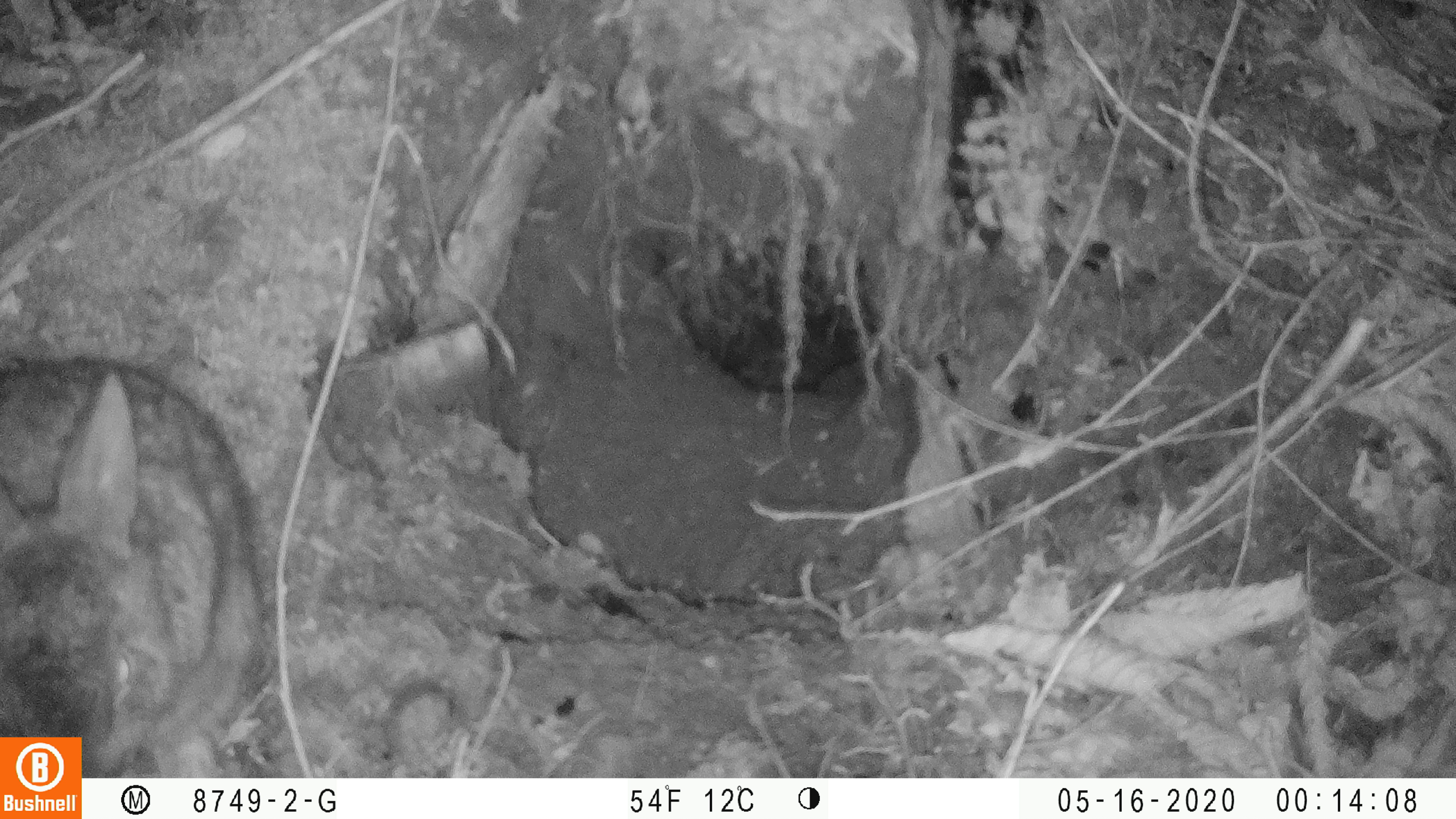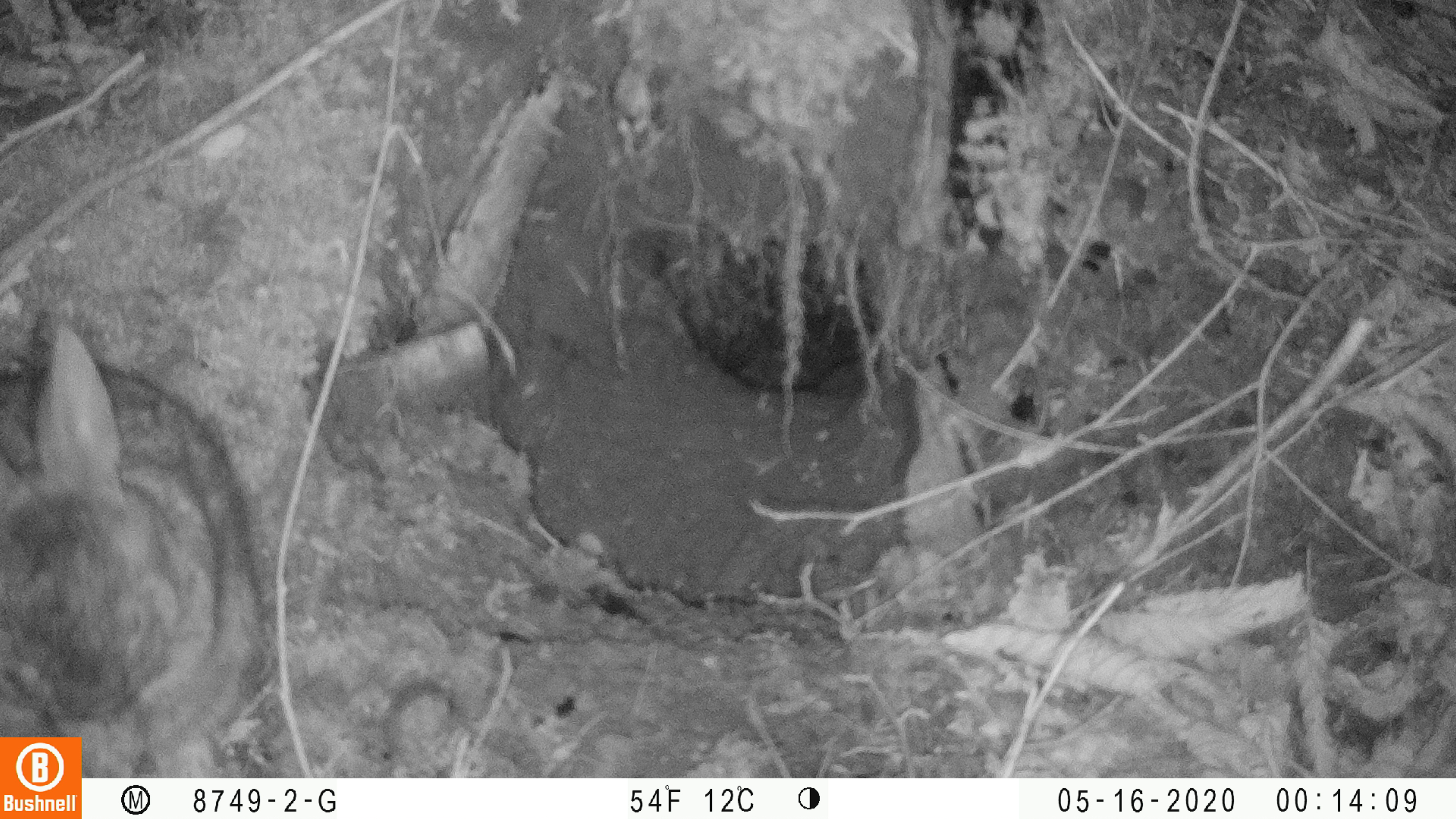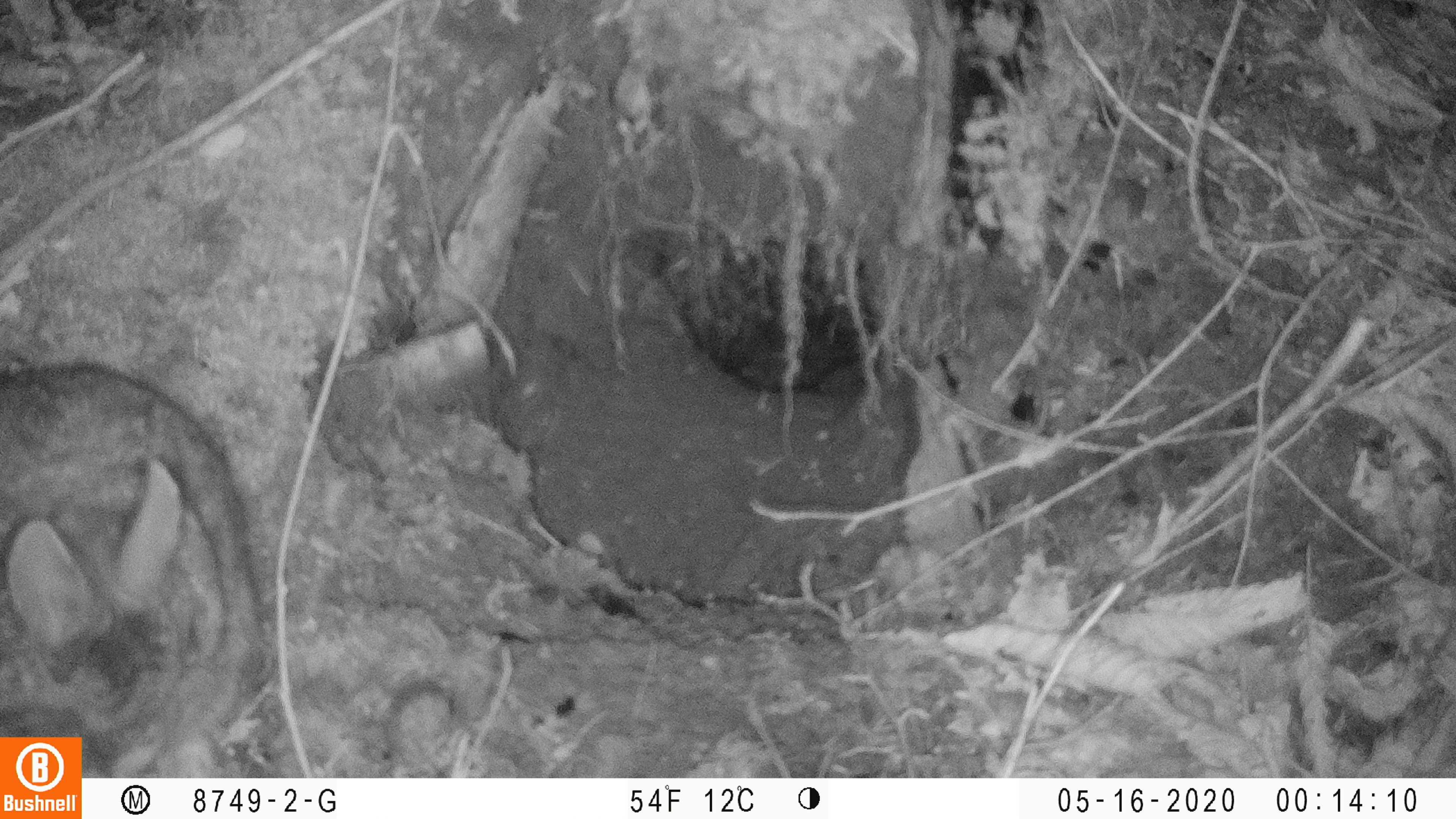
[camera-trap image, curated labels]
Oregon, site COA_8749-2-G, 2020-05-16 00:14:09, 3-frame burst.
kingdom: Animalia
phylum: Chordata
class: Mammalia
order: Lagomorpha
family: Leporidae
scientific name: Leporidae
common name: hares and rabbits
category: leporidae family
Leporidae family (hares and rabbits) (Leporidae).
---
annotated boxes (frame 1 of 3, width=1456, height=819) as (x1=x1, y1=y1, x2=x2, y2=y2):
leporidae family: (x1=2, y1=355, x2=266, y2=730)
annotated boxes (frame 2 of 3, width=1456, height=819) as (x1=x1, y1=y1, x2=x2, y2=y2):
leporidae family: (x1=2, y1=322, x2=269, y2=730)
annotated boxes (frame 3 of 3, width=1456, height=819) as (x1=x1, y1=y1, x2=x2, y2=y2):
leporidae family: (x1=1, y1=357, x2=269, y2=730)